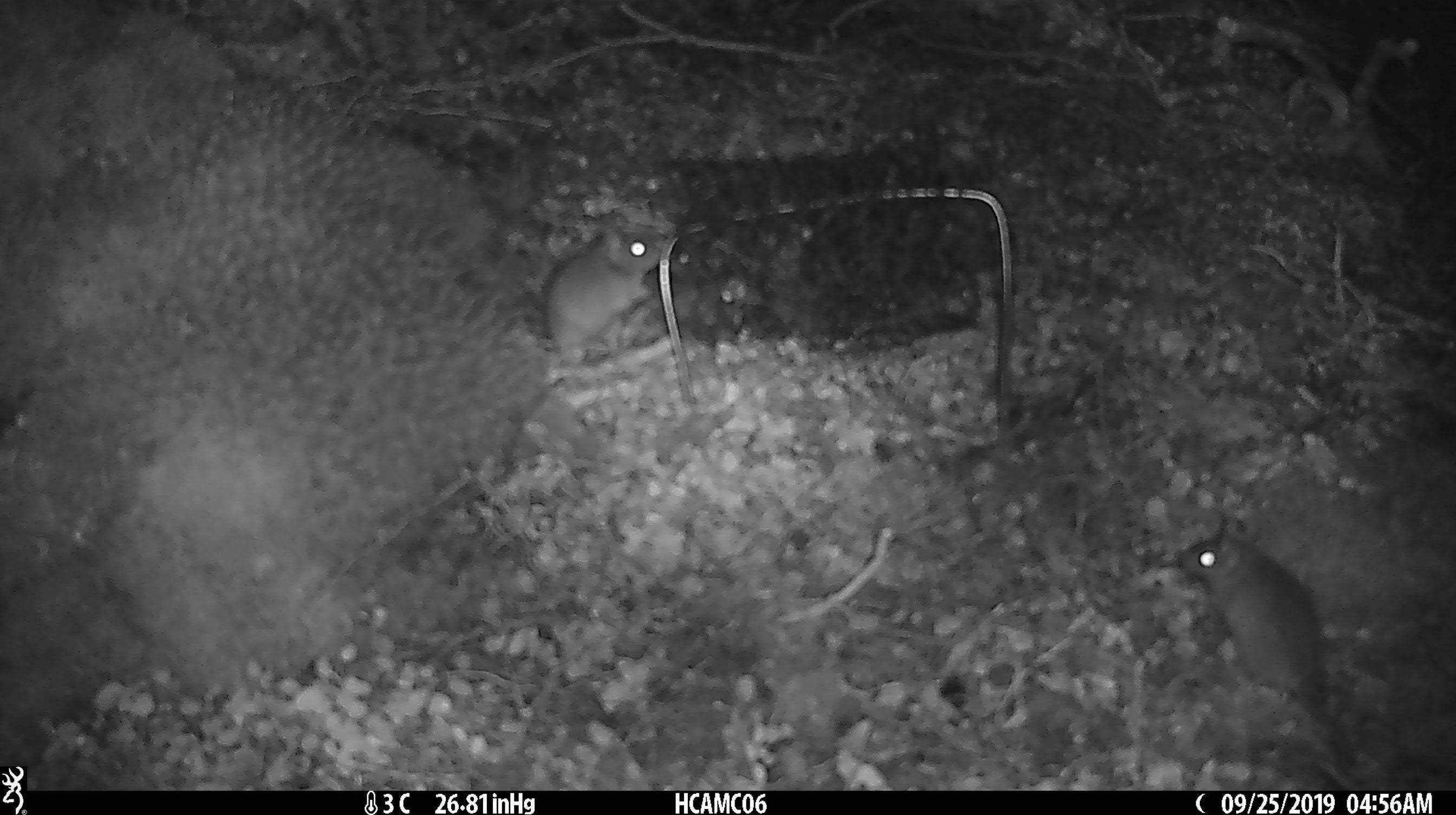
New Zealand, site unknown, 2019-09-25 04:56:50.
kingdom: Animalia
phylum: Chordata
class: Mammalia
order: Rodentia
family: Muridae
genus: Mus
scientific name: Mus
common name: mouse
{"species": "mouse (Mus)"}